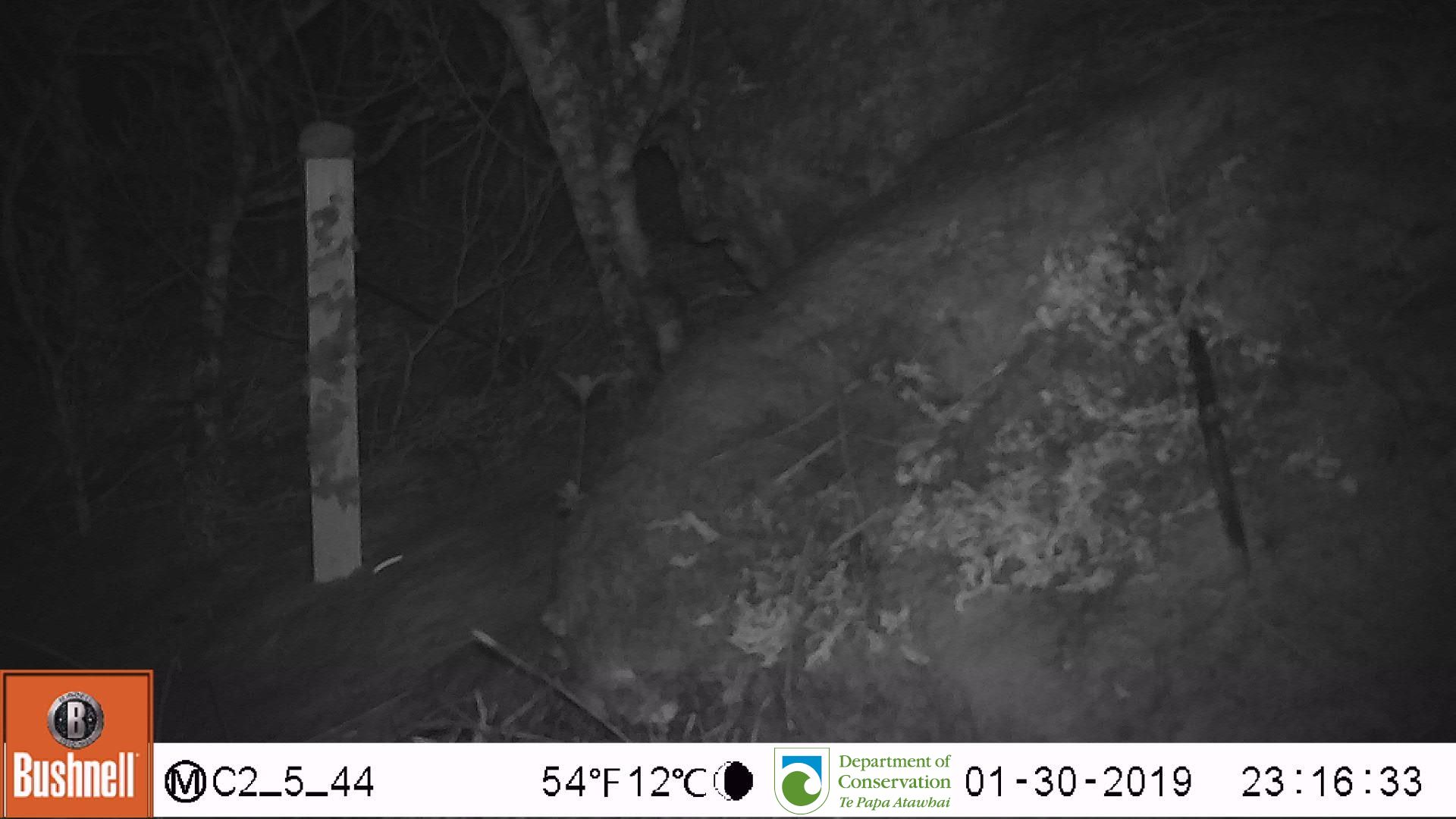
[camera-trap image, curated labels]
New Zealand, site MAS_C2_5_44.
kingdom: Animalia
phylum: Chordata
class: Mammalia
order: Rodentia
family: Muridae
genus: Mus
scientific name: Mus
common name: mouse